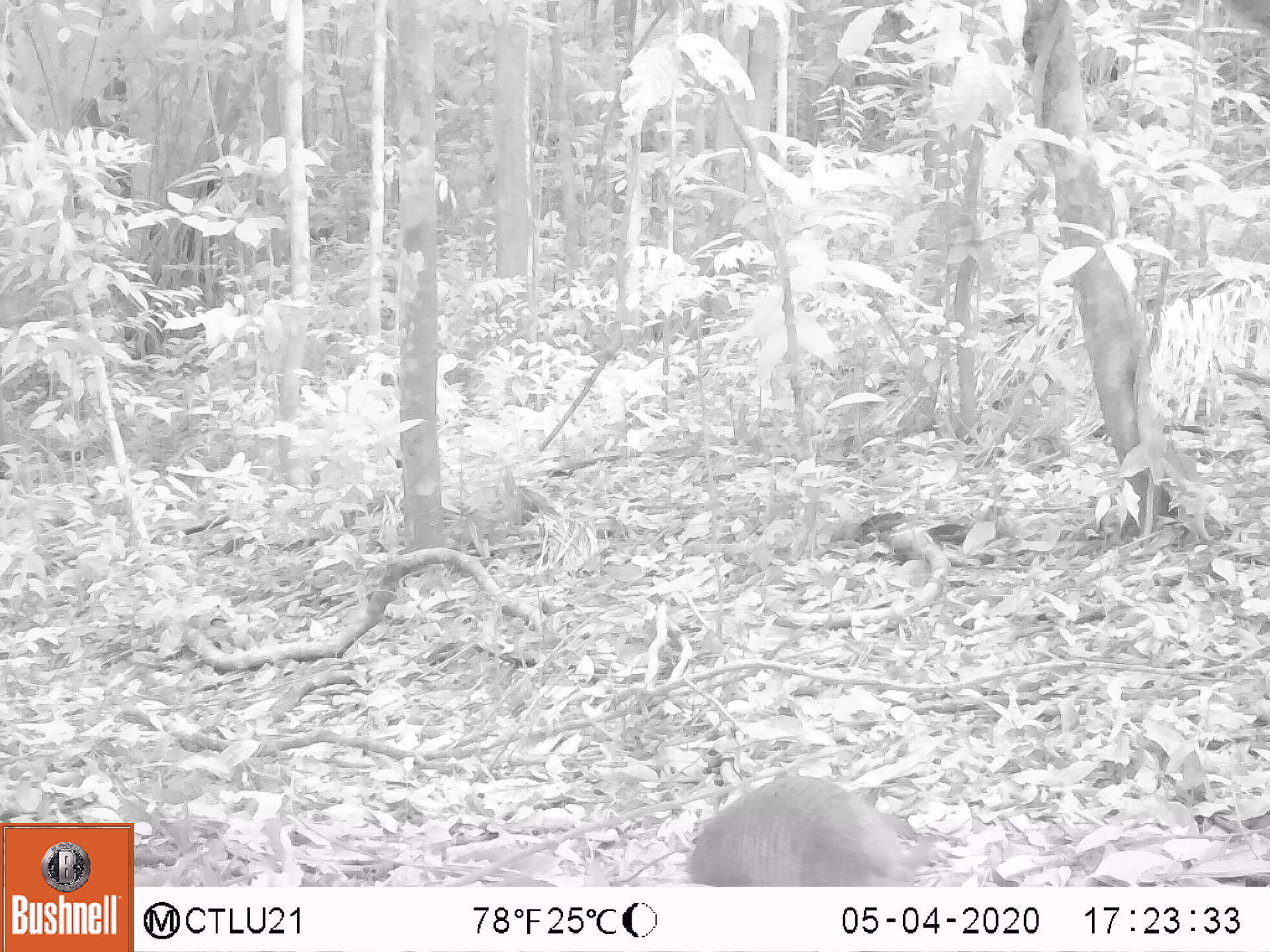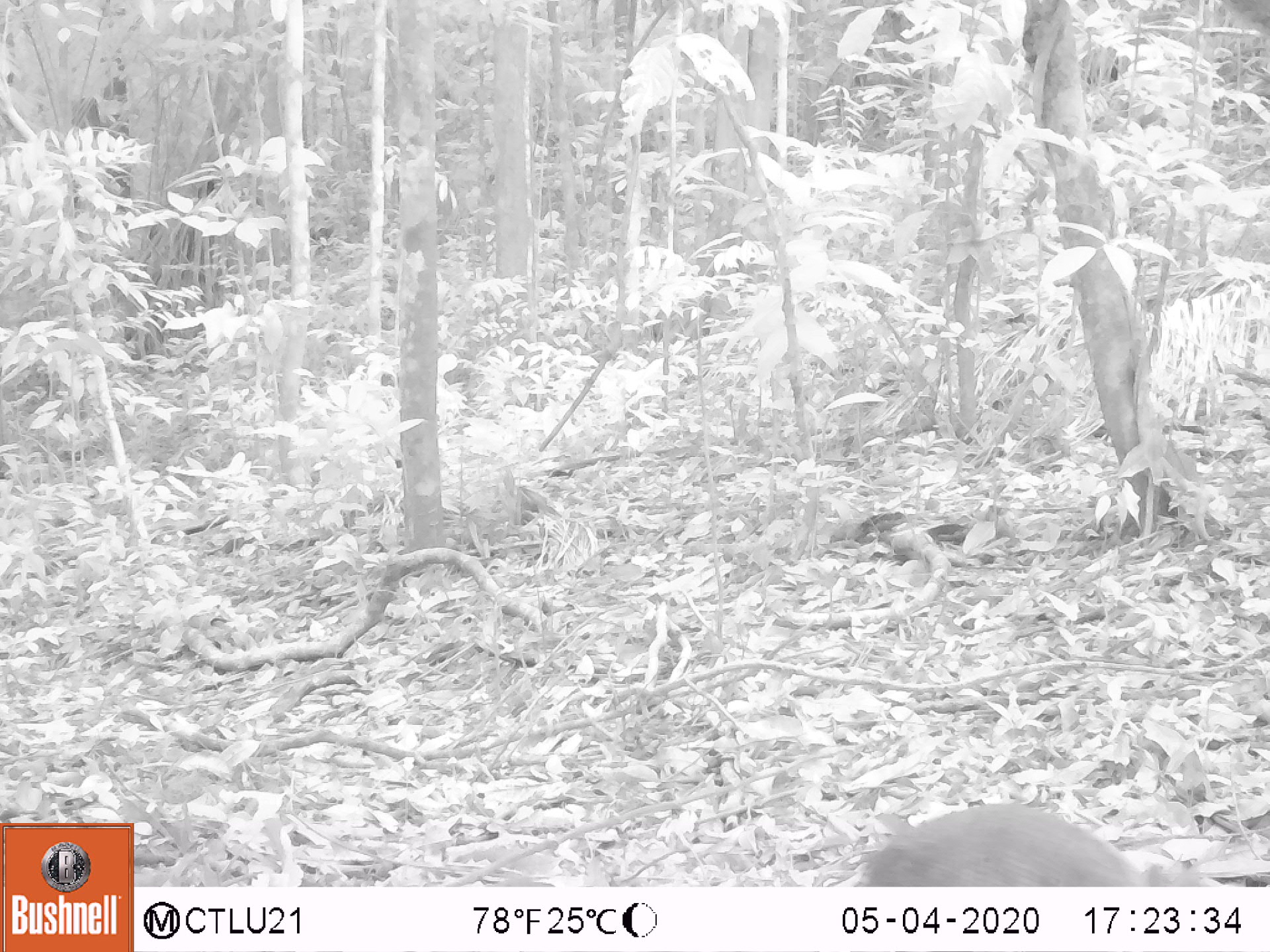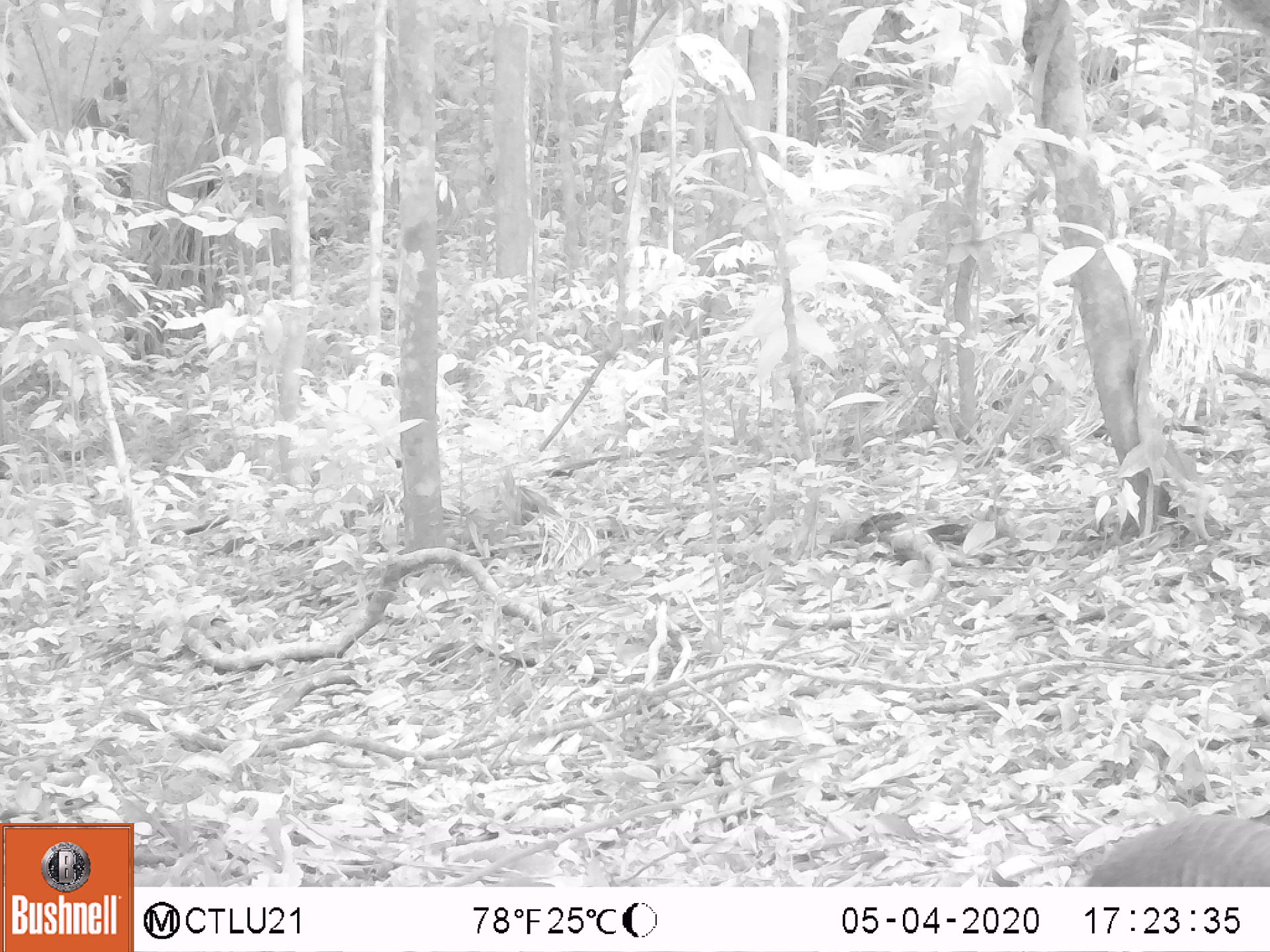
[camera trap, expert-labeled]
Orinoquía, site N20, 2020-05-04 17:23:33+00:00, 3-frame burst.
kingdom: Animalia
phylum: Chordata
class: Mammalia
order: Cingulata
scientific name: Cingulata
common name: armadillo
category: unknown armadillo